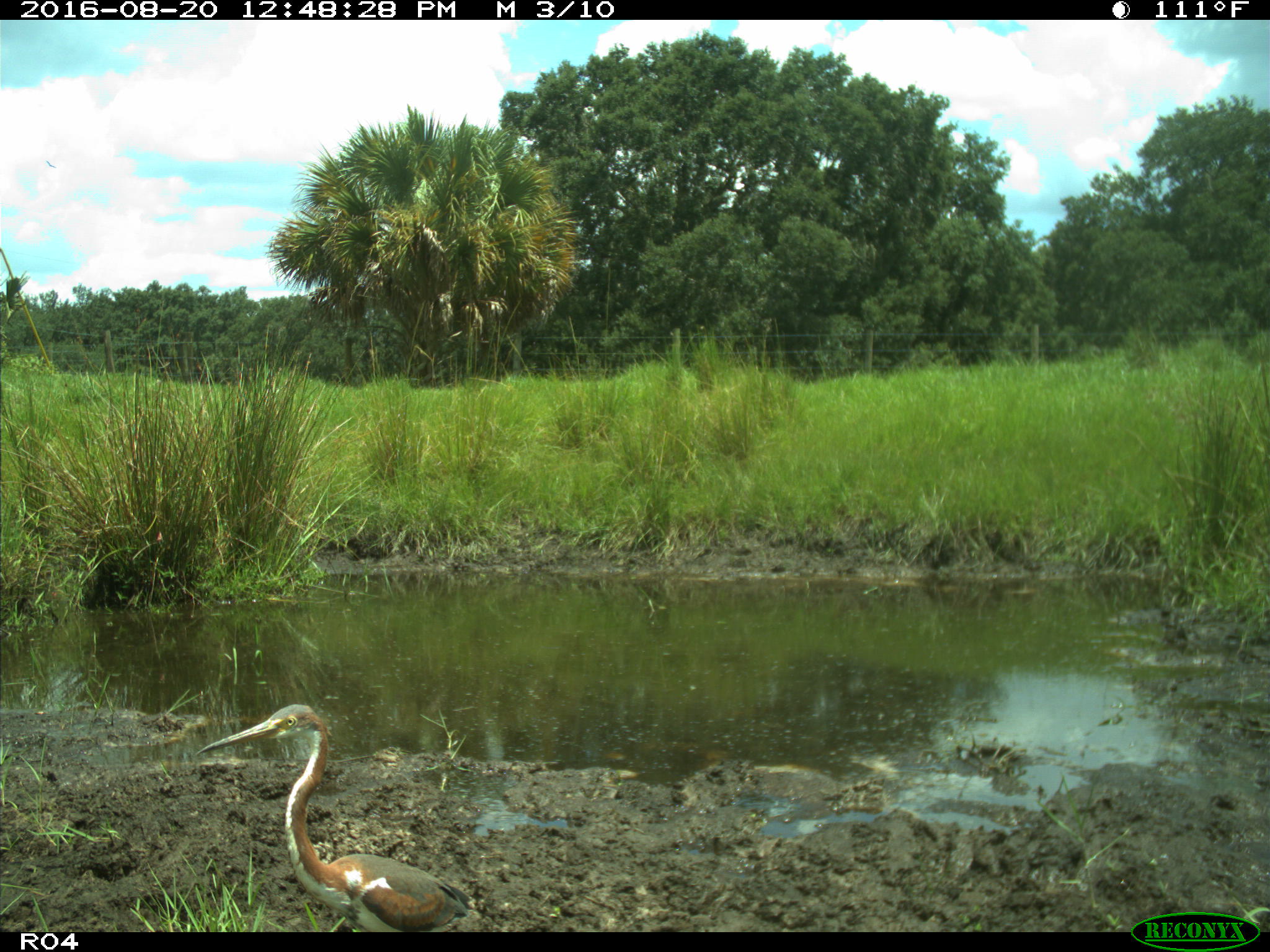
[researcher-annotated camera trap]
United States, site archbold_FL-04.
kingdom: Animalia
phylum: Chordata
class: Aves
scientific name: Aves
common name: birds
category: unidentified bird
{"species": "unidentified bird (birds) (Aves)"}